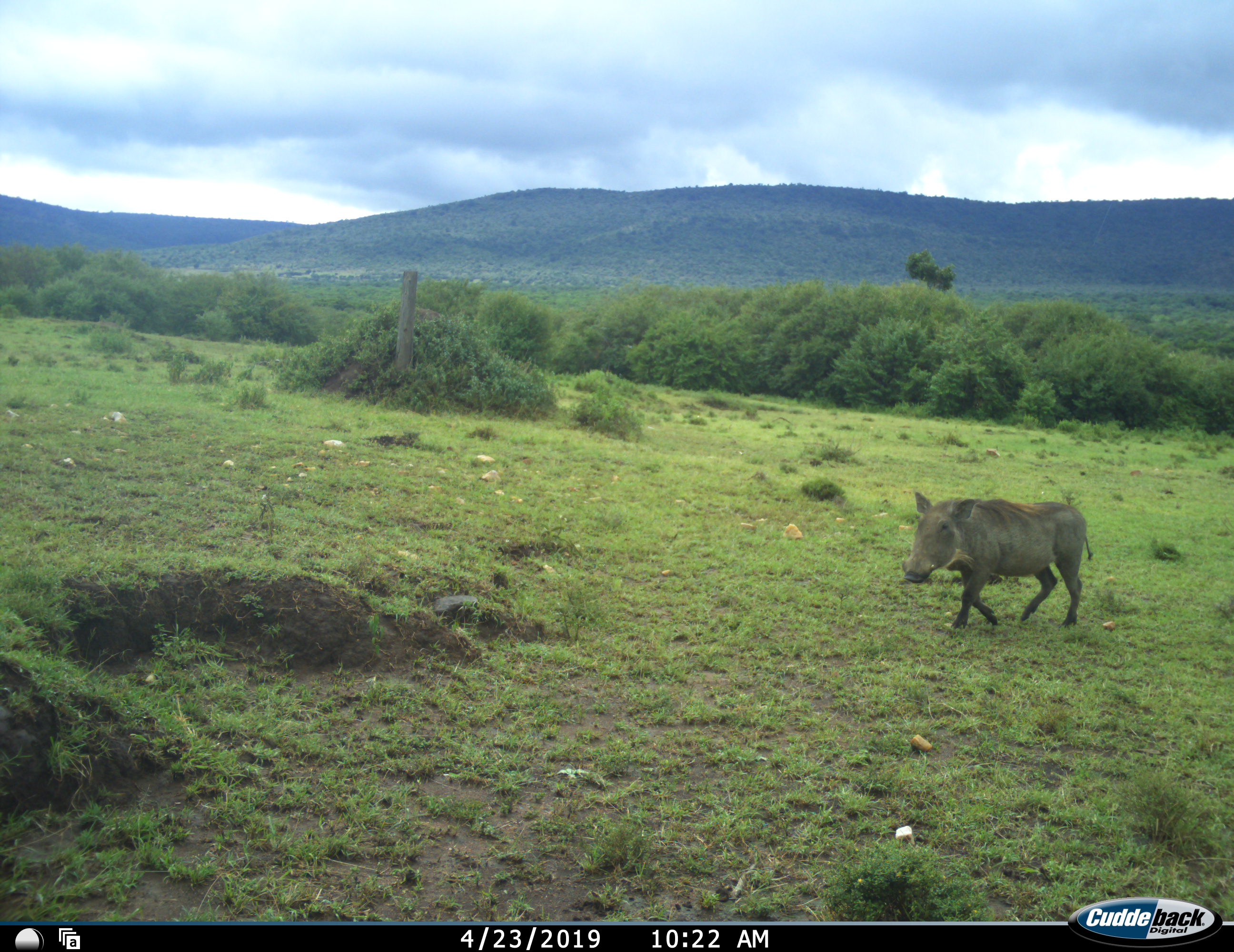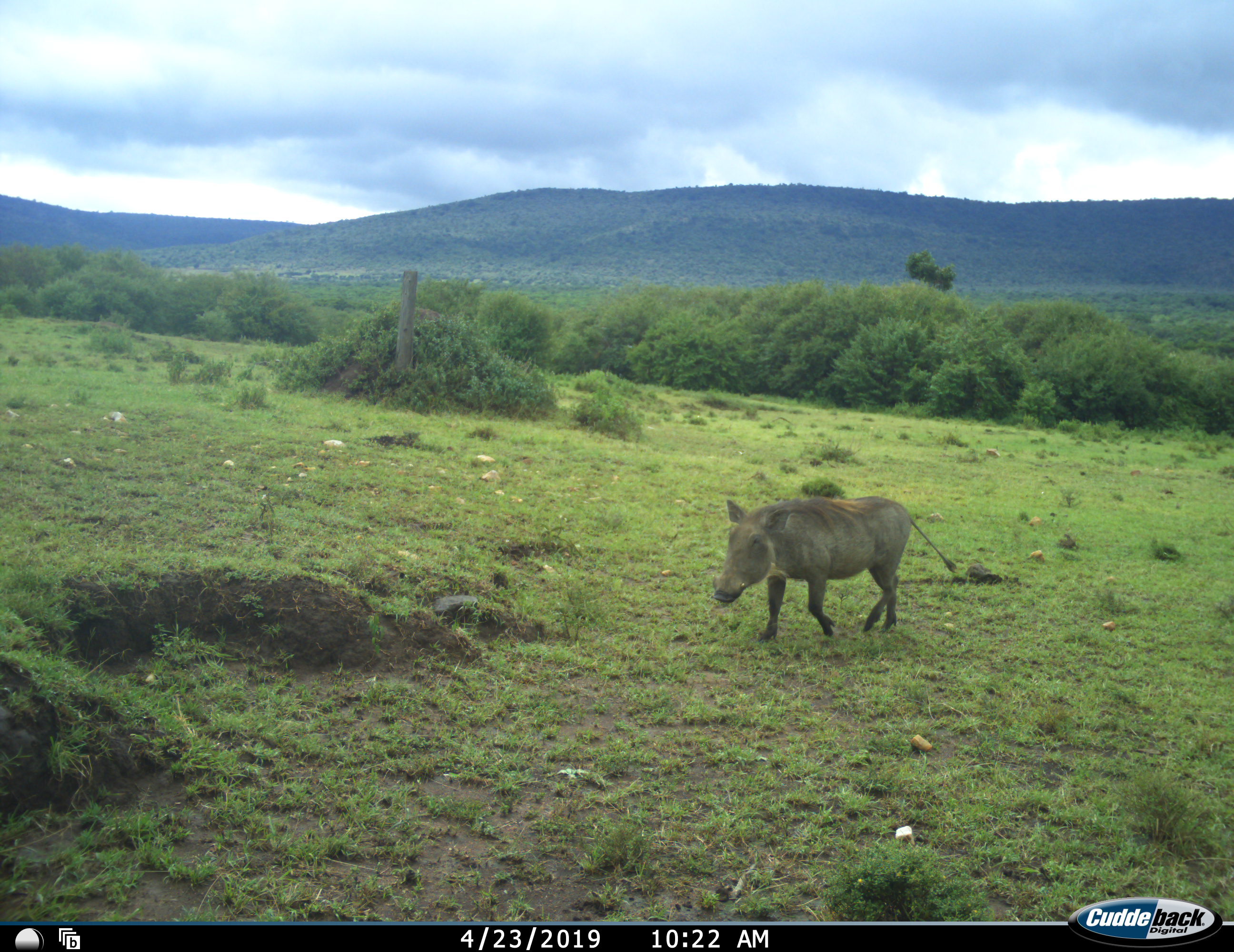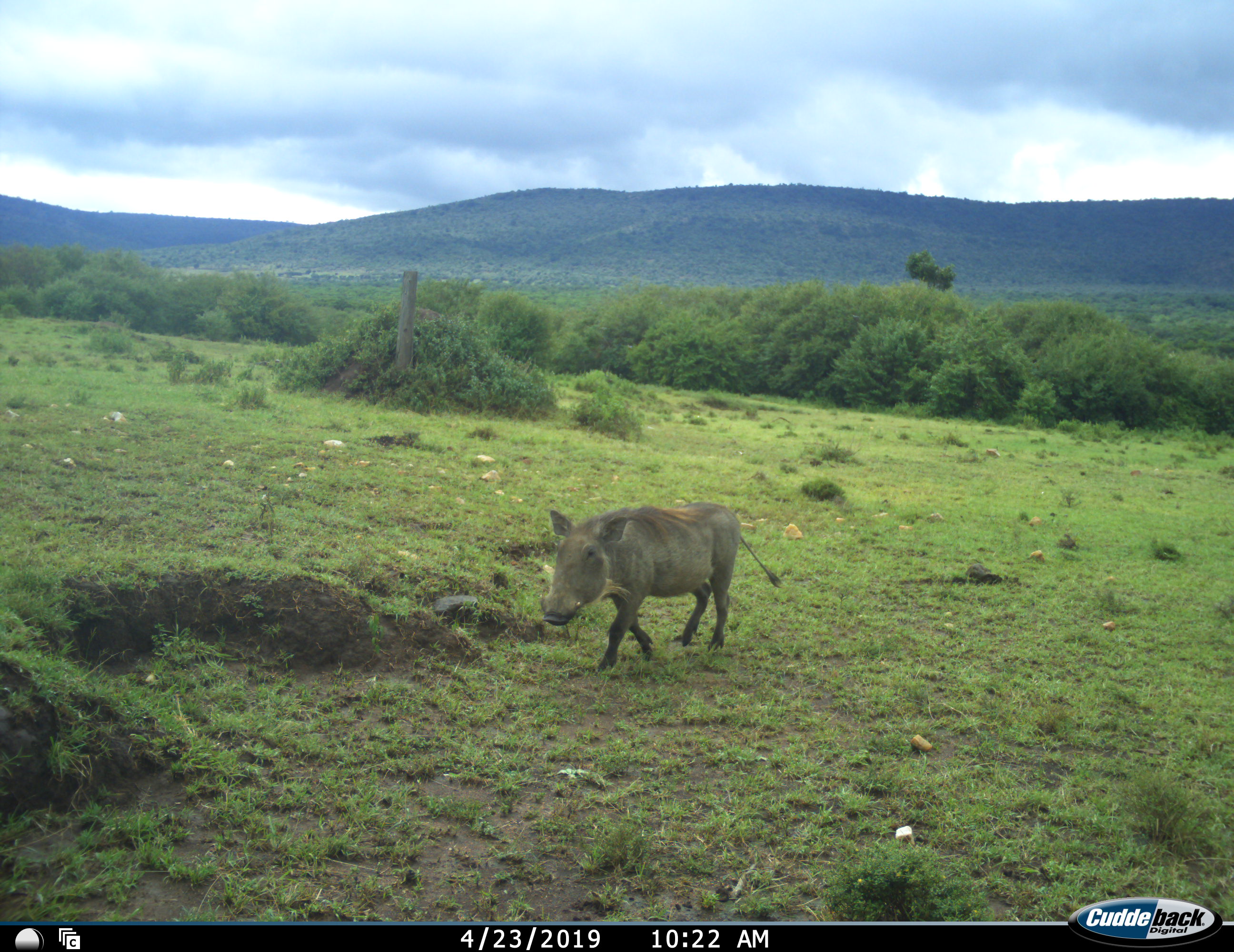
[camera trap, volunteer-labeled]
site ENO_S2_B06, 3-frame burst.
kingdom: Animalia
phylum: Chordata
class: Mammalia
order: Artiodactyla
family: Suidae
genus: Phacochoerus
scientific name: Phacochoerus africanus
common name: warthog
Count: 1.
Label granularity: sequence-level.